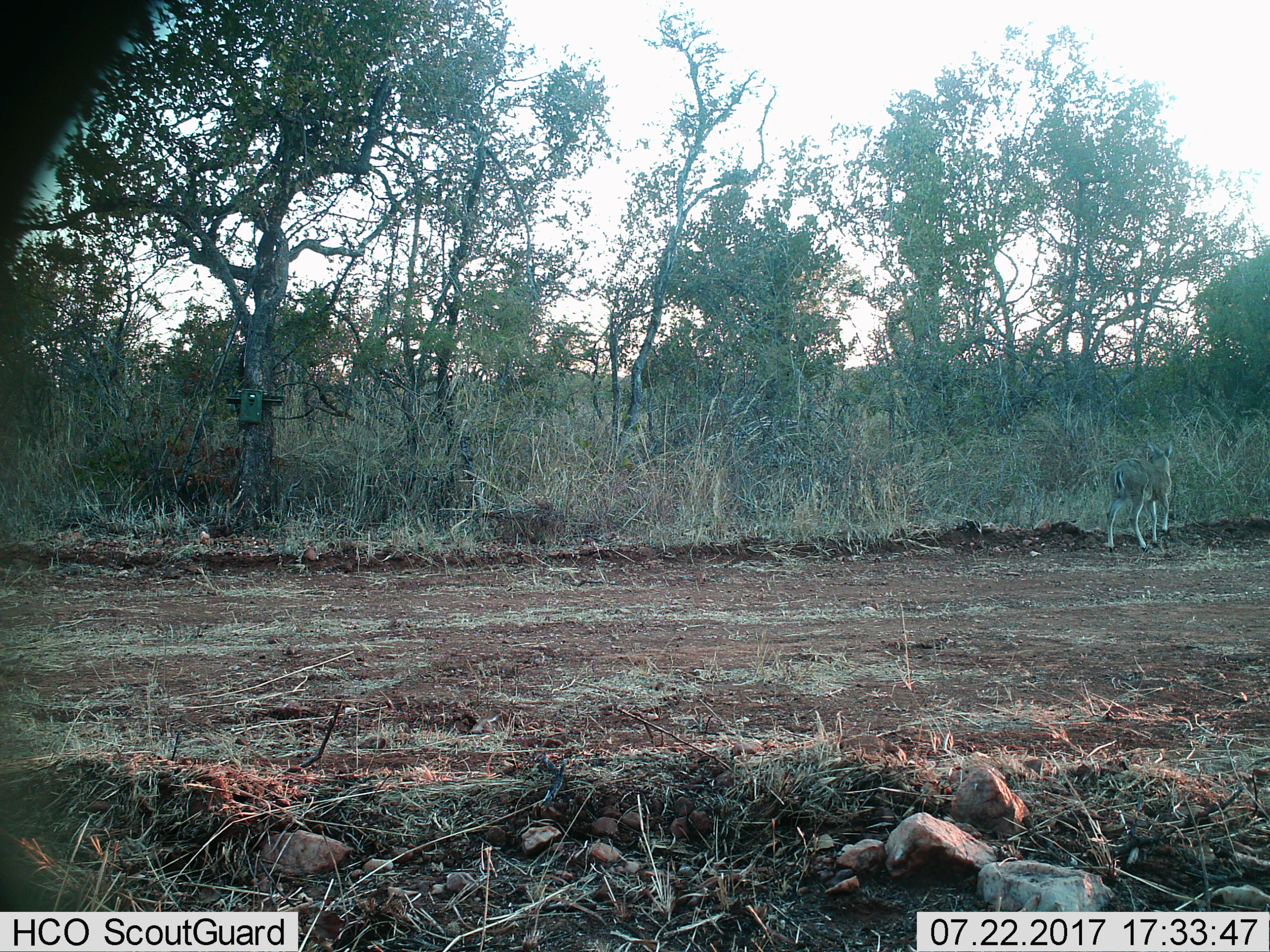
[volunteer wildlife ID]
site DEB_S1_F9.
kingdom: Animalia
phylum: Chordata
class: Mammalia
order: Artiodactyla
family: Bovidae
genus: Sylvicapra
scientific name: Sylvicapra grimmia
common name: common duiker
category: duikercommongrey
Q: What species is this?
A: Duikercommongrey (common duiker) (Sylvicapra grimmia).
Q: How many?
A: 1.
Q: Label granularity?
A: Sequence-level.